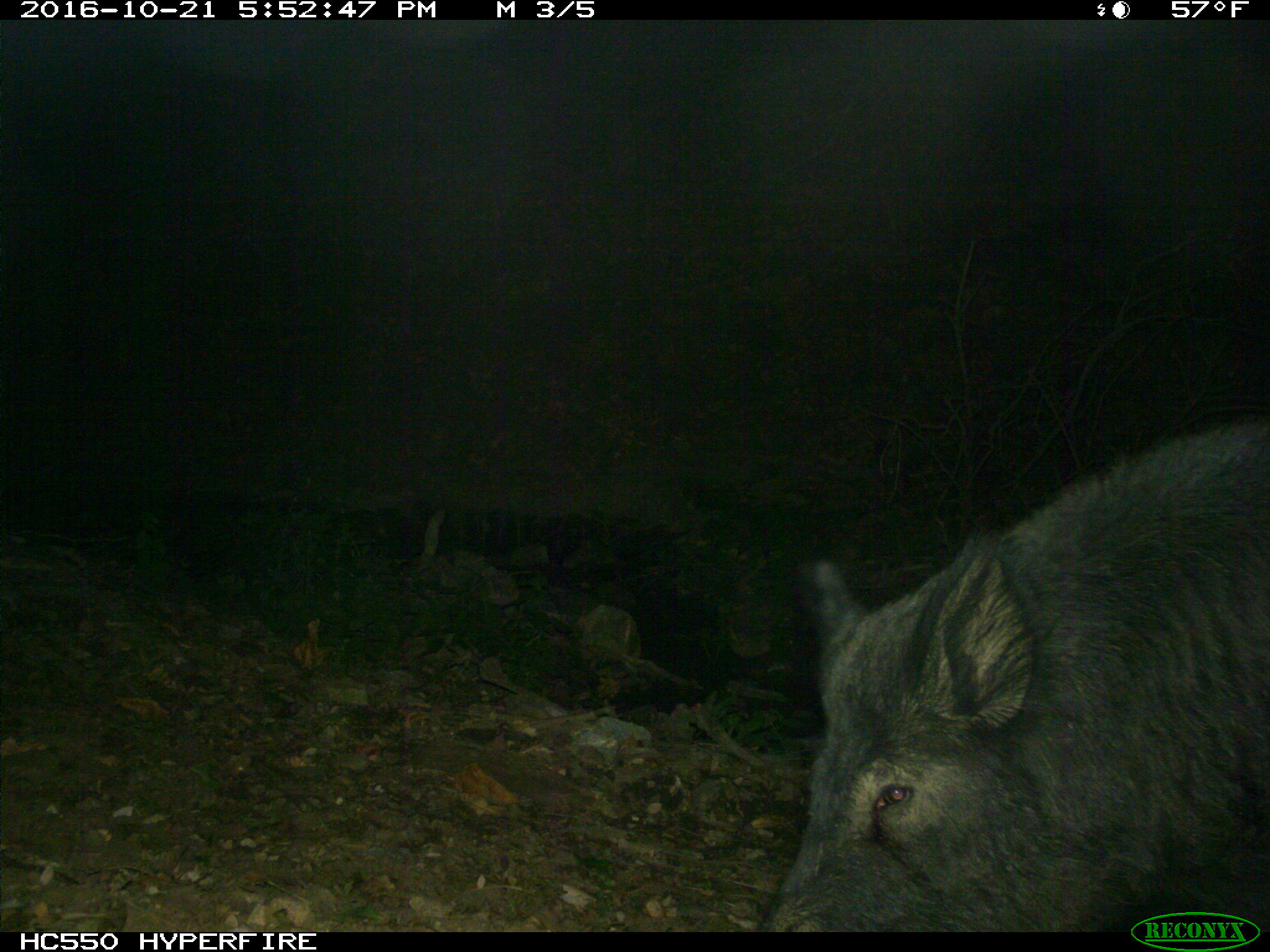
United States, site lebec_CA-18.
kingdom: Animalia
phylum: Chordata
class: Mammalia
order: Artiodactyla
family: Suidae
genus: Sus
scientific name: Sus scrofa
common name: wild boar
Sus scrofa (wild boar).